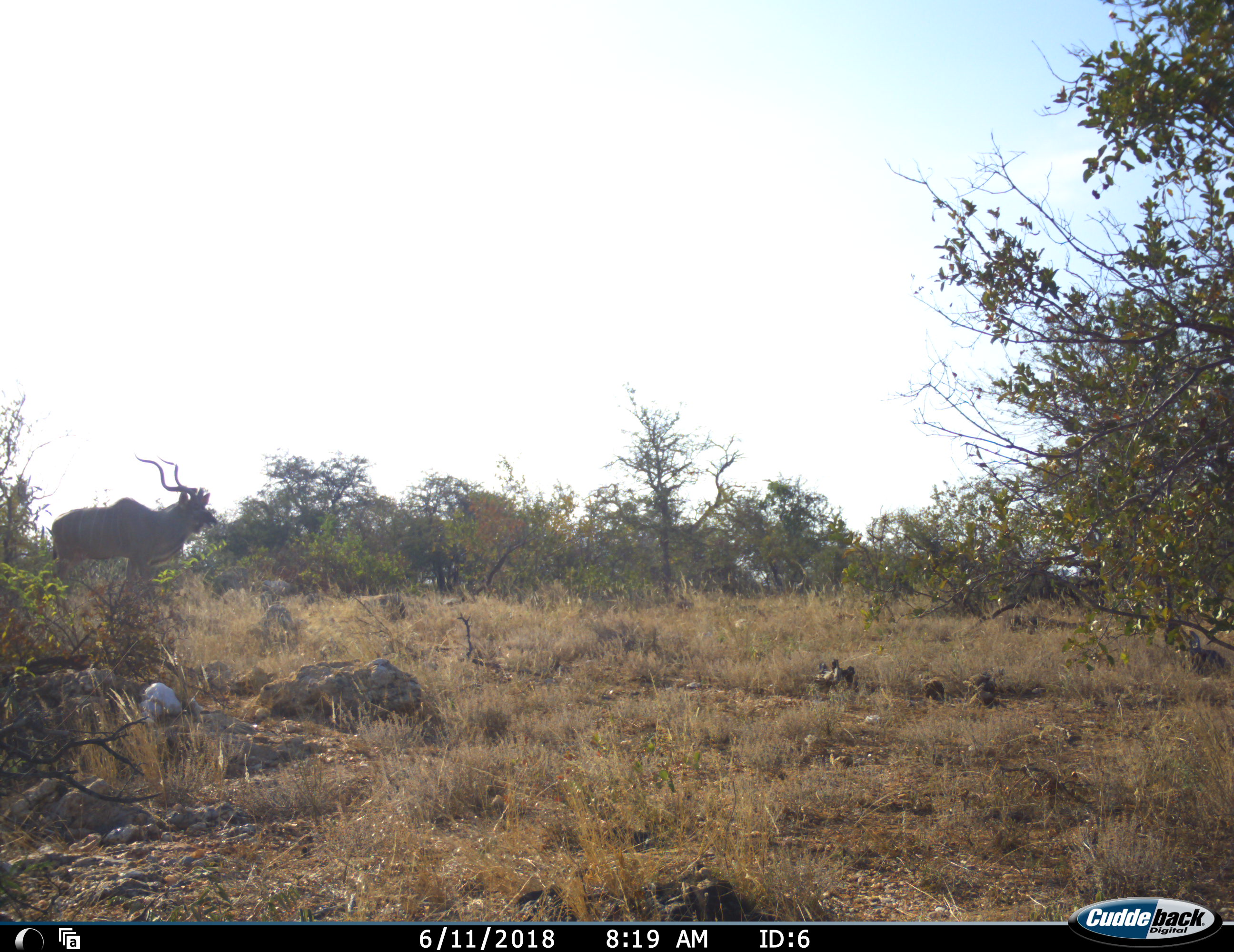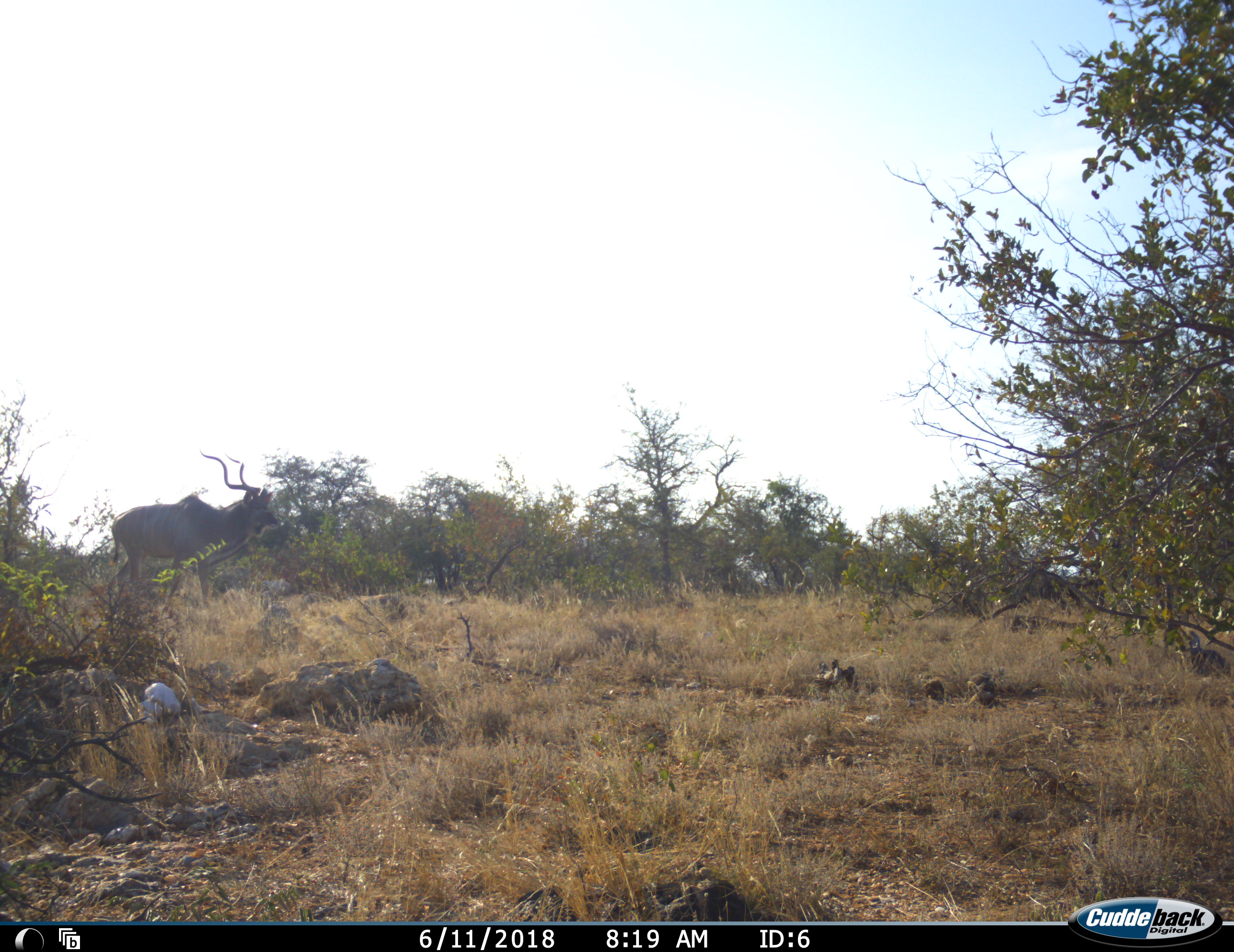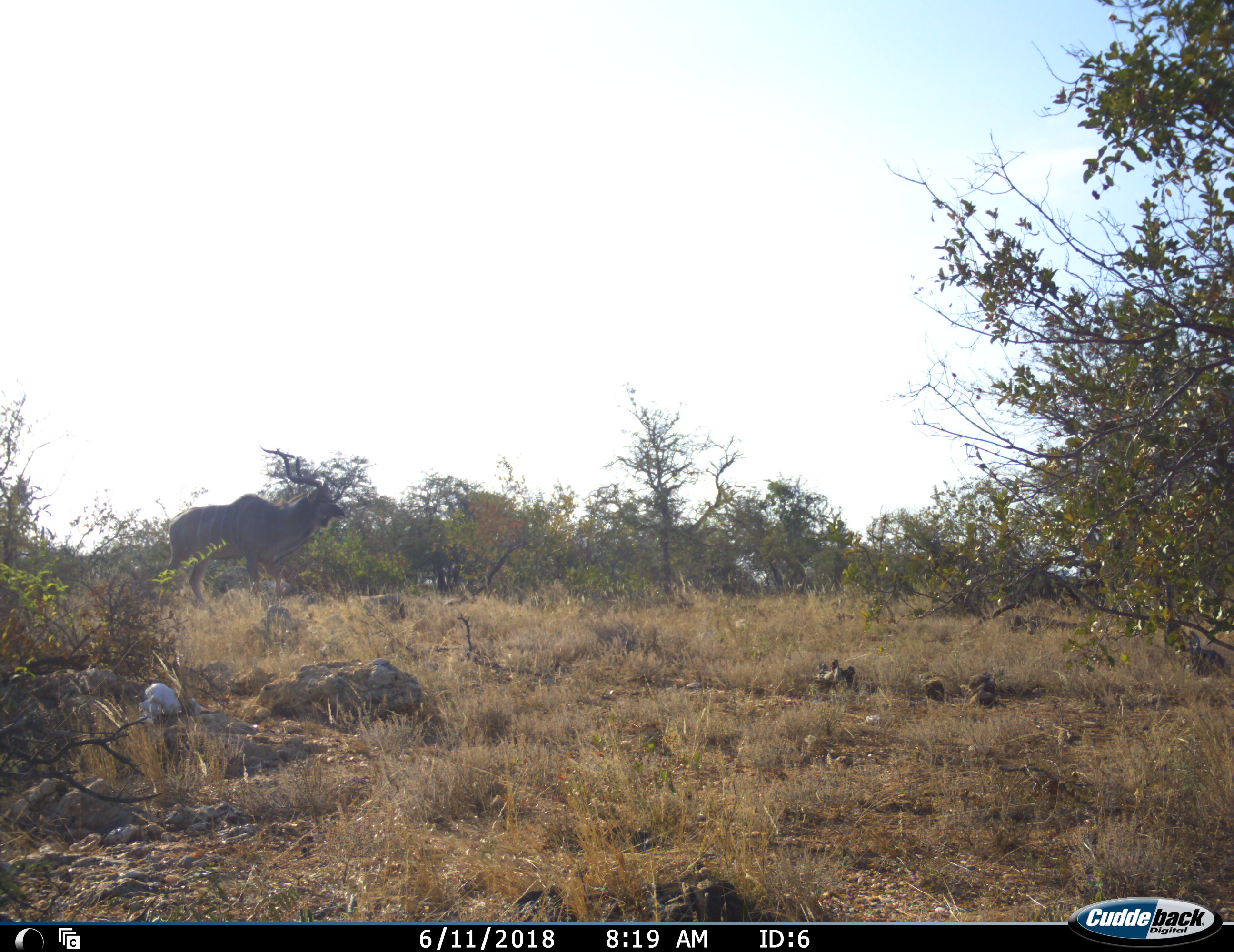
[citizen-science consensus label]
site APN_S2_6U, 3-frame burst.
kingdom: Animalia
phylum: Chordata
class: Mammalia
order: Artiodactyla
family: Bovidae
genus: Tragelaphus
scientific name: Tragelaphus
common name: kudu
Kudu (Tragelaphus), count 1. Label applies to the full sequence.